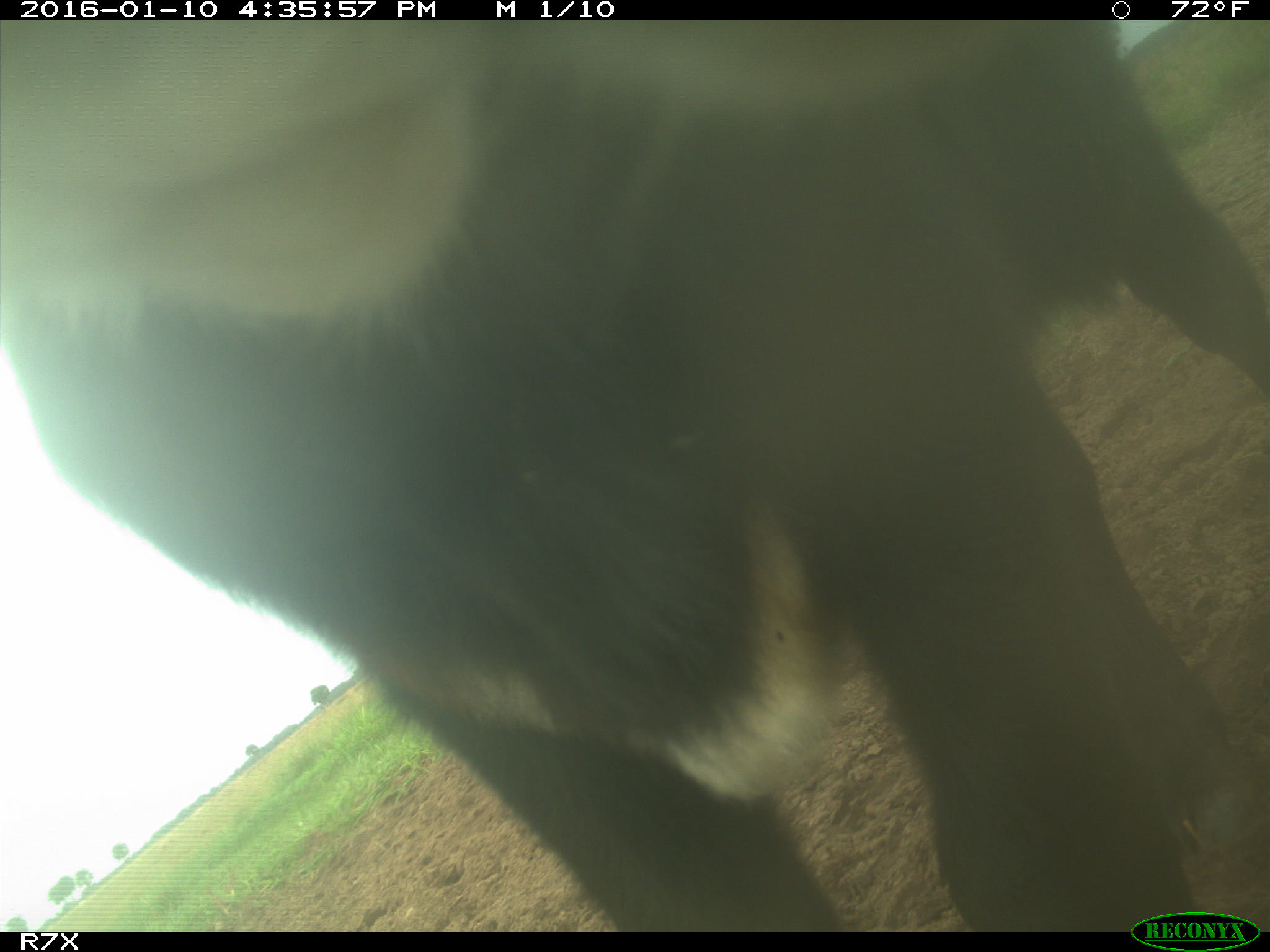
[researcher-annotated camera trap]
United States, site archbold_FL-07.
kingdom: Animalia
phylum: Chordata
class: Mammalia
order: Artiodactyla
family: Bovidae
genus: Bos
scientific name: Bos taurus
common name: domestic cow